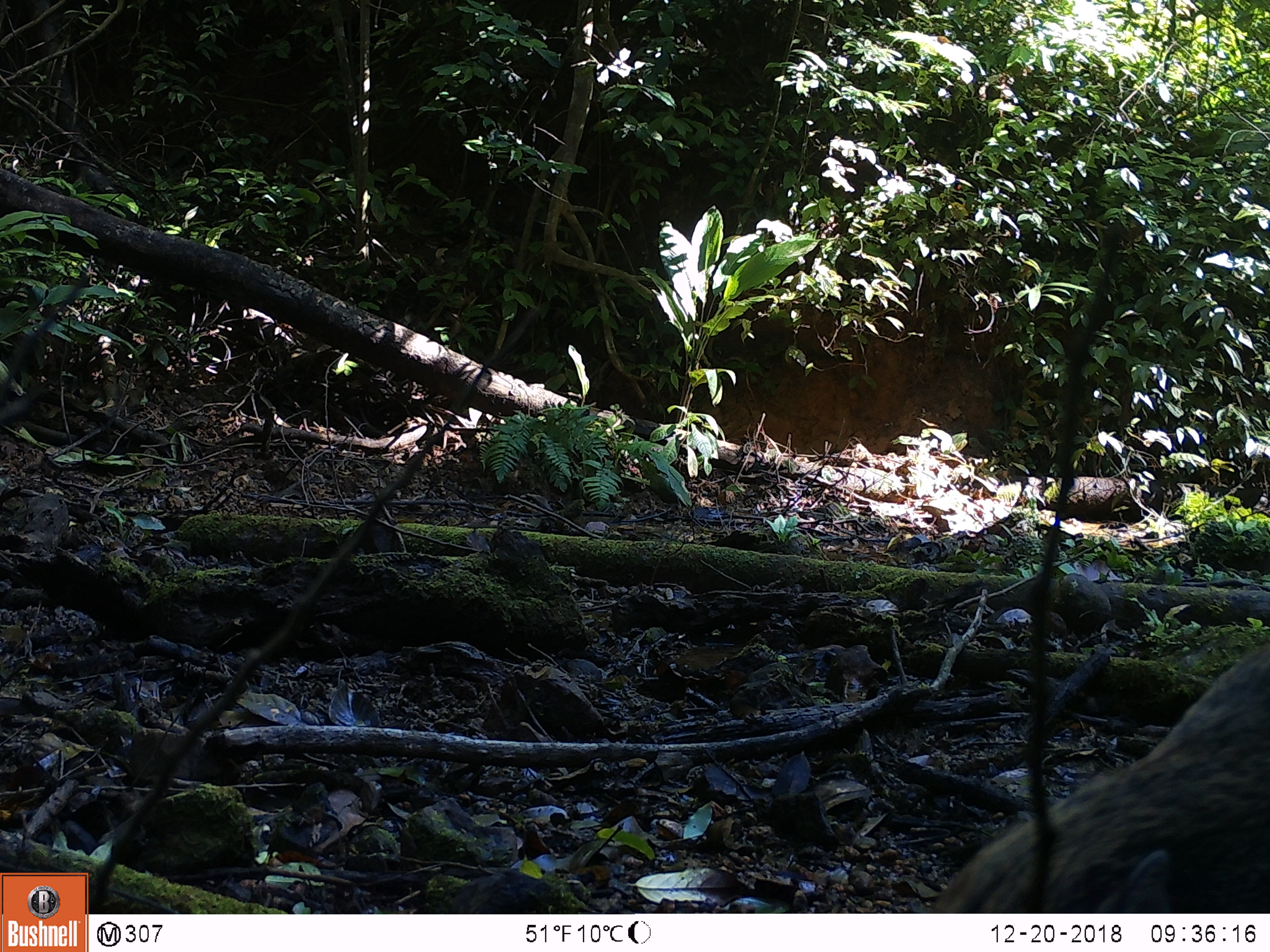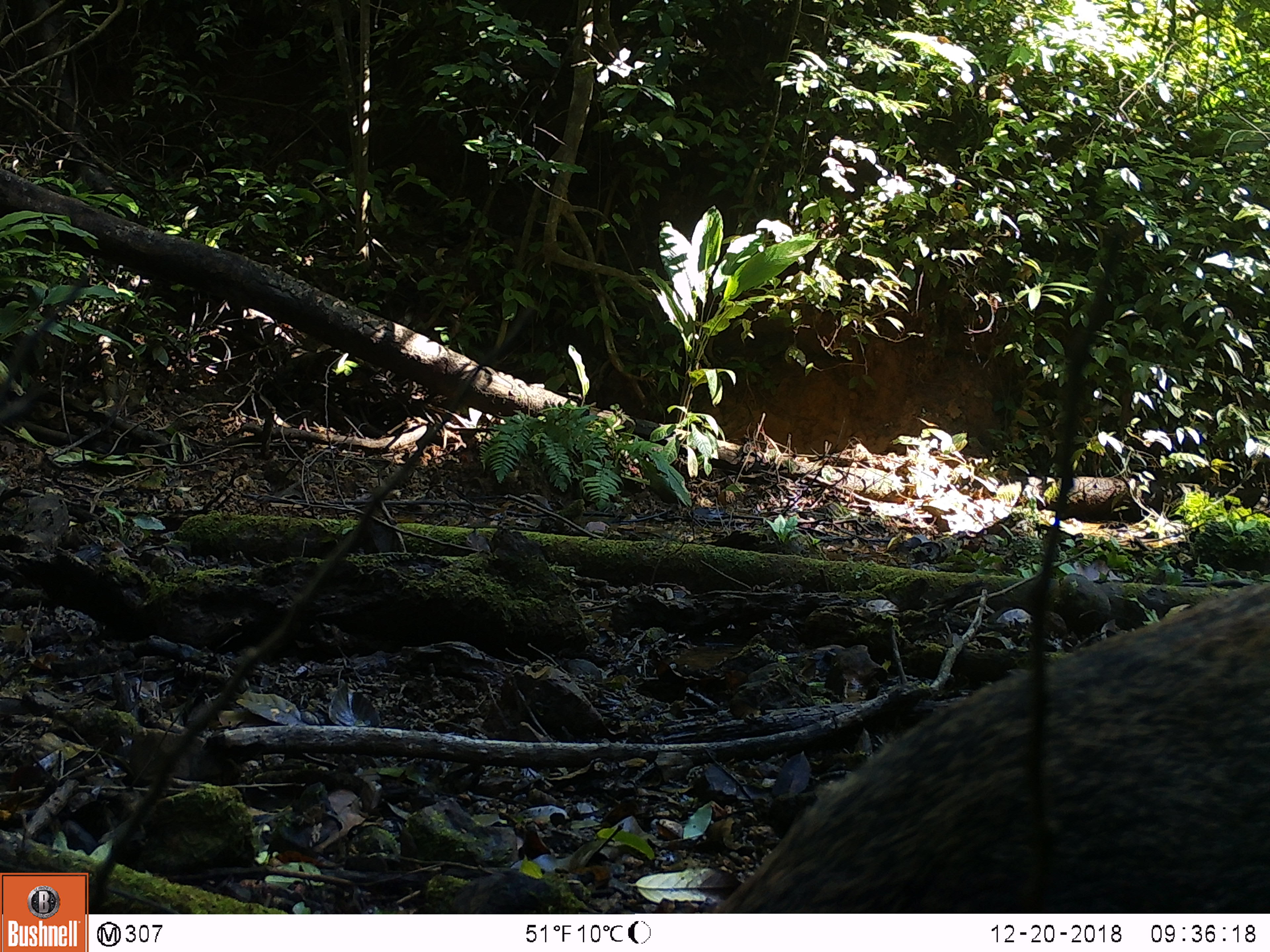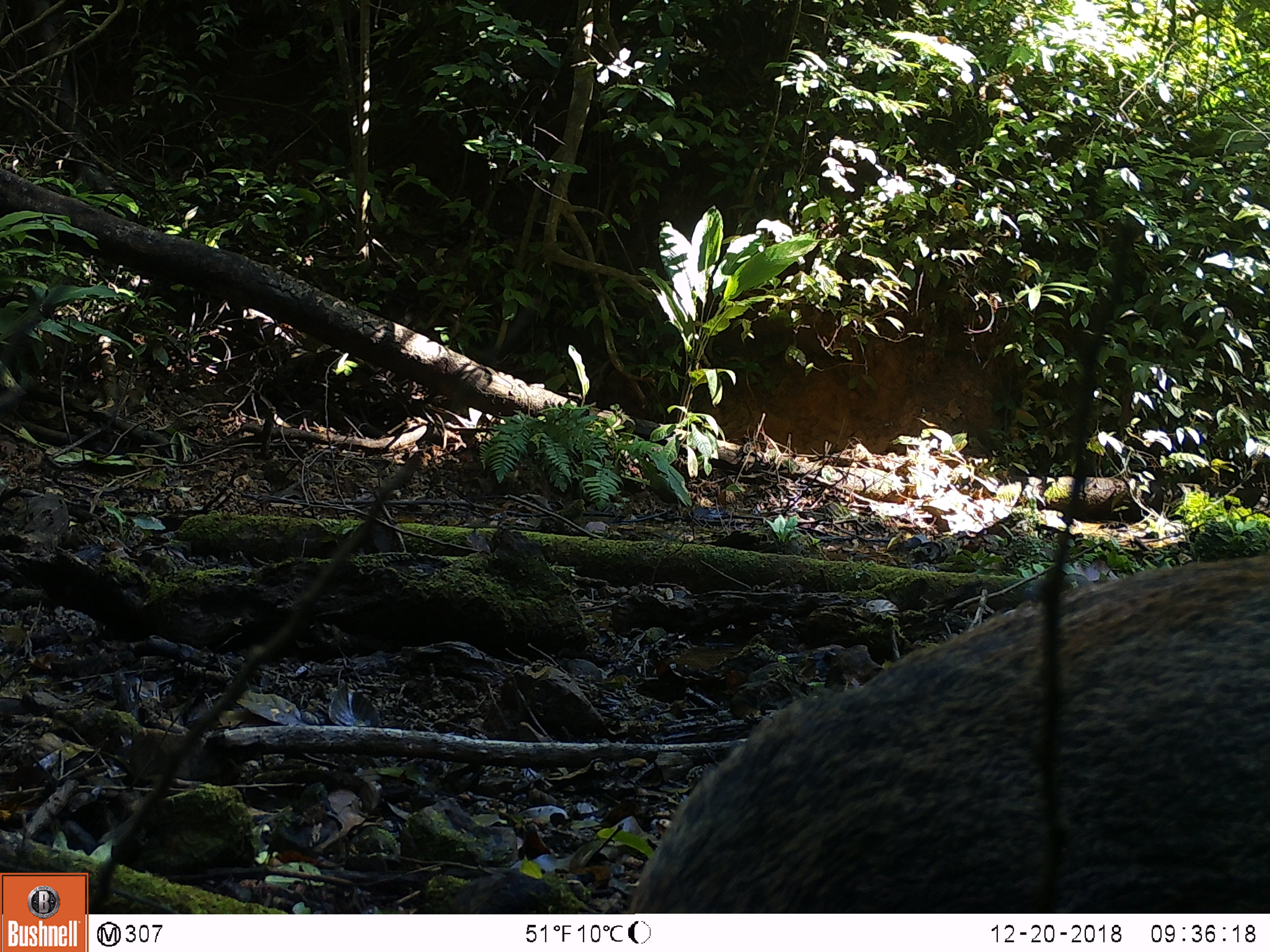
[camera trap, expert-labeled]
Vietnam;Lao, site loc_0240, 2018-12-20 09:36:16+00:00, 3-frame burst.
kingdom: Animalia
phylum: Chordata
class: Mammalia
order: Artiodactyla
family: Suidae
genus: Sus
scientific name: Sus scrofa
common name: eurasian wild pig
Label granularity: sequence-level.